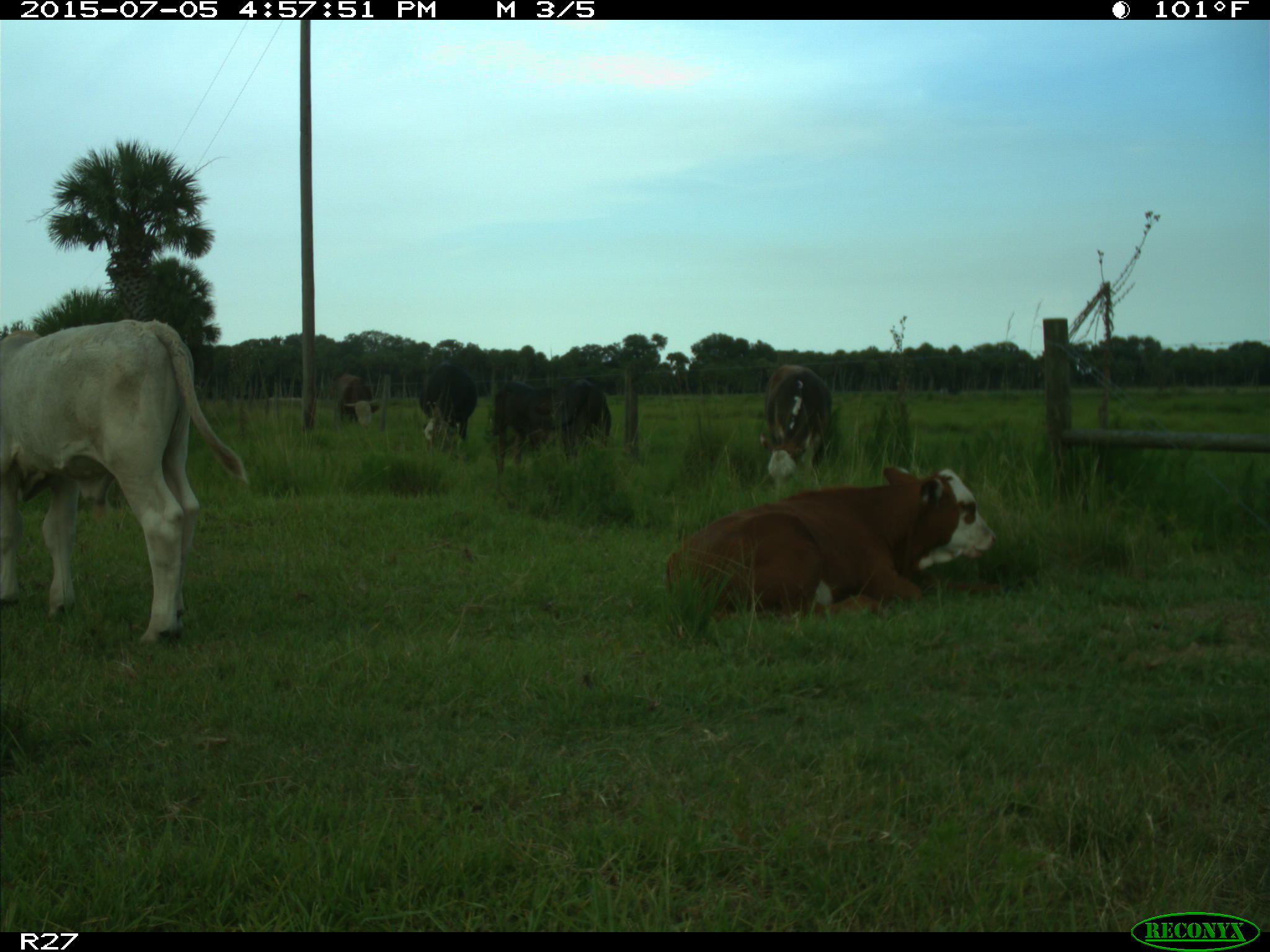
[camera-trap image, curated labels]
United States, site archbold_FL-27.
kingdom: Animalia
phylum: Chordata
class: Mammalia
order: Artiodactyla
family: Bovidae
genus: Bos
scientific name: Bos taurus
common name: domestic cow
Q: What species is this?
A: Bos taurus (domestic cow).